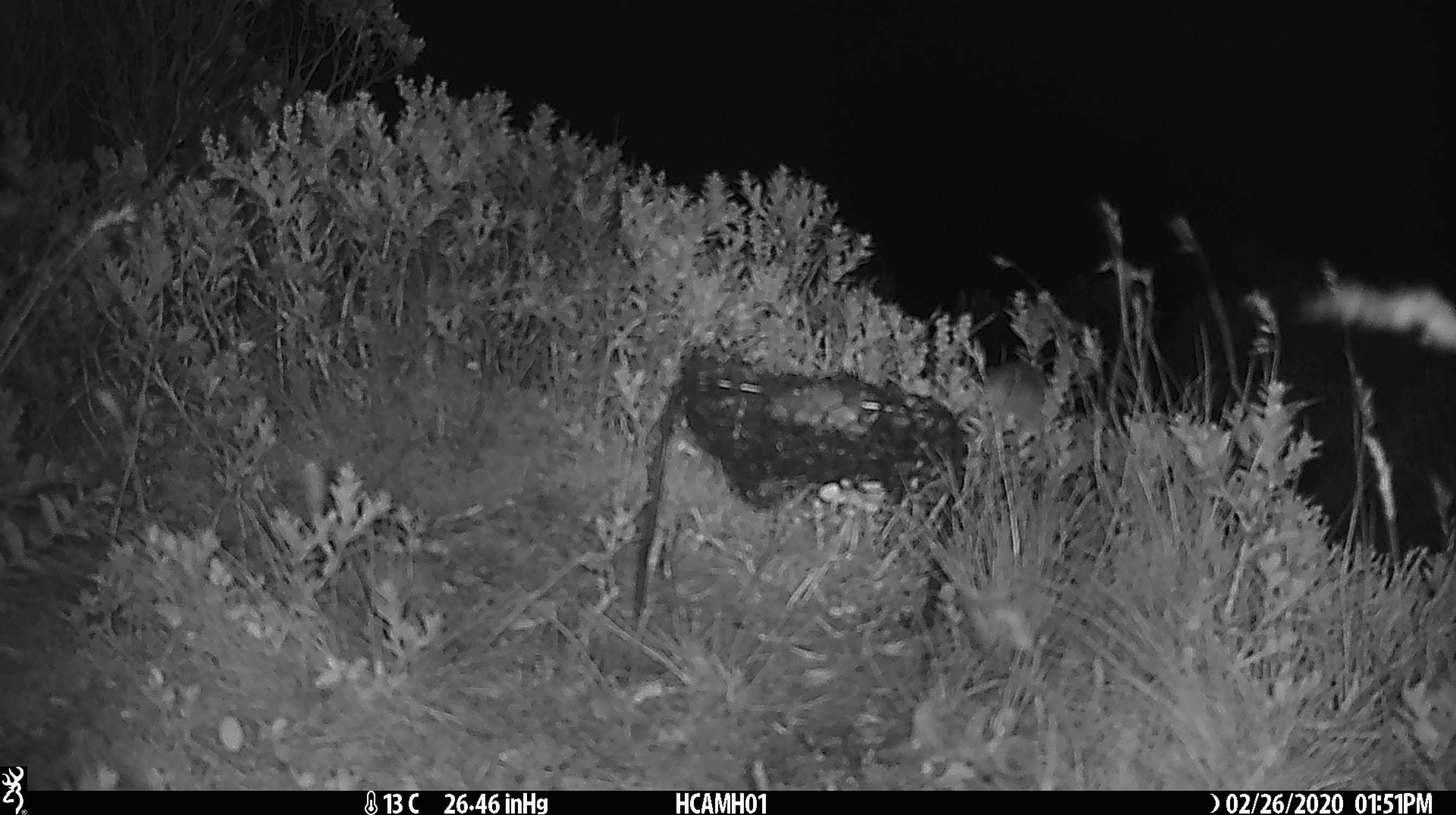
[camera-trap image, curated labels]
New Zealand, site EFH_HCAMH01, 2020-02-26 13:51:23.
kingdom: Animalia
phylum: Chordata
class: Mammalia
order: Rodentia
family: Muridae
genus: Mus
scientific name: Mus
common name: mouse